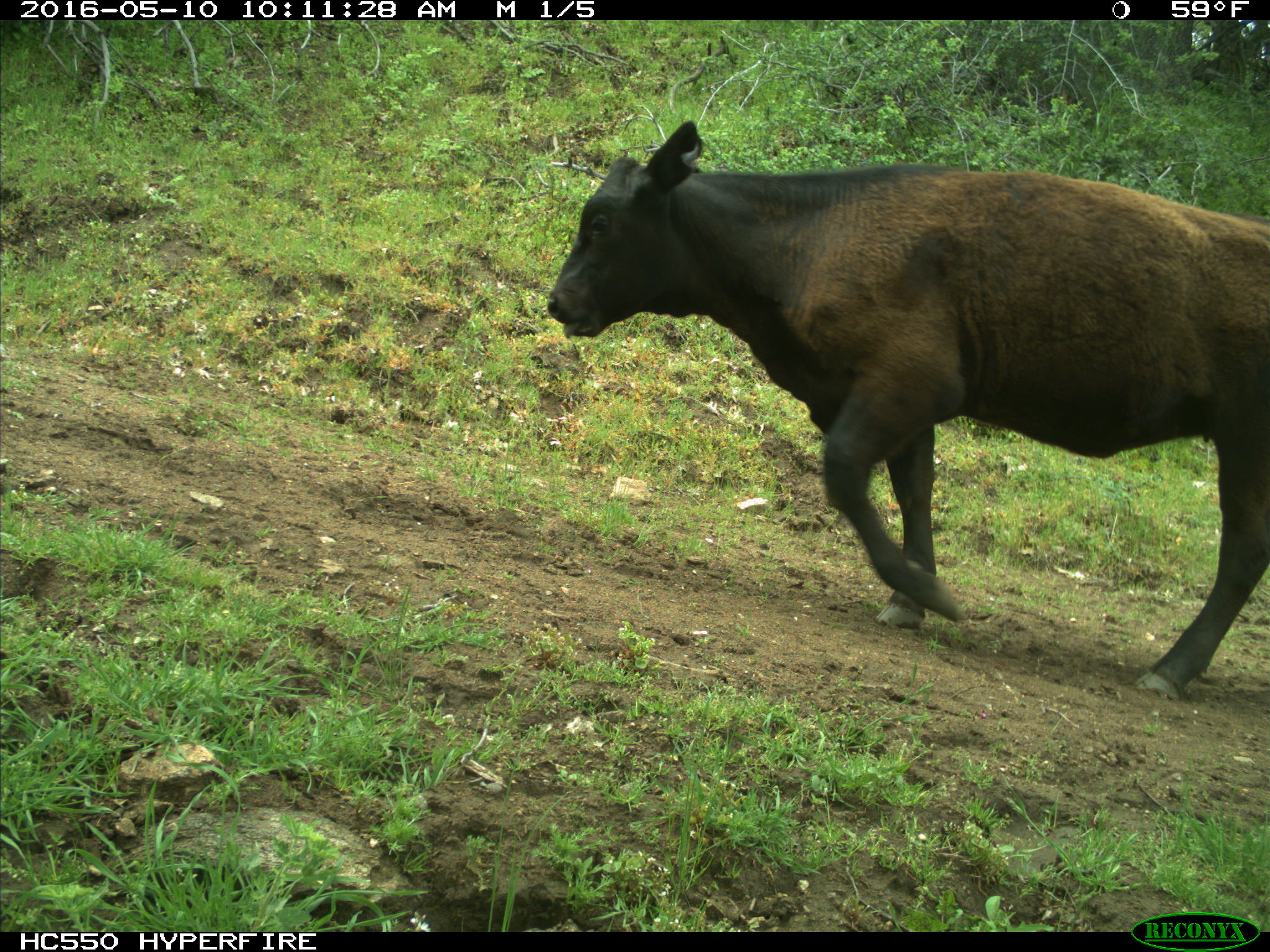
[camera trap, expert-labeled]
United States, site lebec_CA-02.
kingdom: Animalia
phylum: Chordata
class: Mammalia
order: Artiodactyla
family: Bovidae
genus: Bos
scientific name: Bos taurus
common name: domestic cow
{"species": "Bos taurus (domestic cow)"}